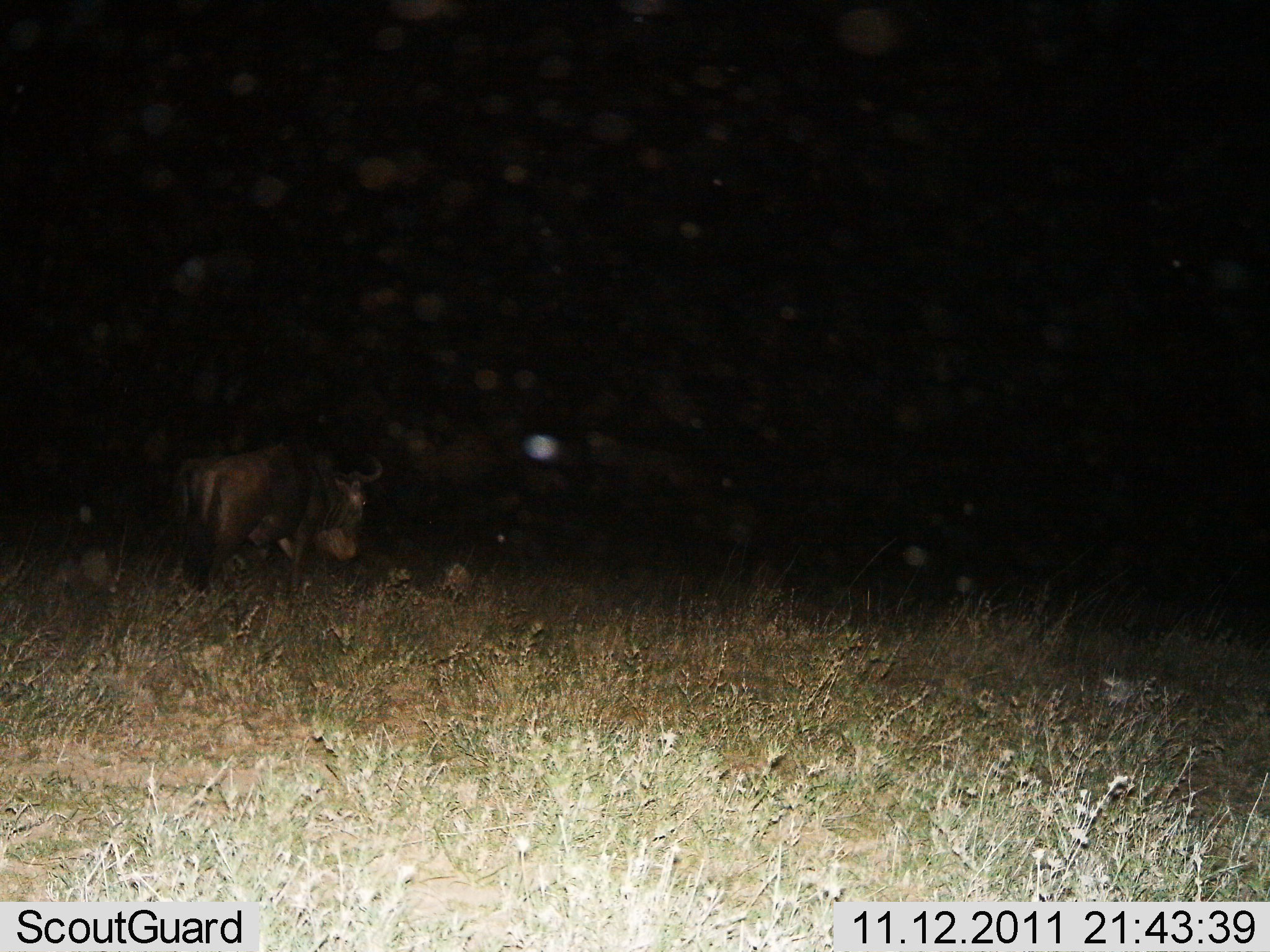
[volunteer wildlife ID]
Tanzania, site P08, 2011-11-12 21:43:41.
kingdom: Animalia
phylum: Chordata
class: Mammalia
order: Artiodactyla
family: Bovidae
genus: Connochaetes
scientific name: Connochaetes taurinus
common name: blue wildebeest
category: wildebeest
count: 1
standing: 53%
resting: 0%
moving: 47%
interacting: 0%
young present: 0%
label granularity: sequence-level